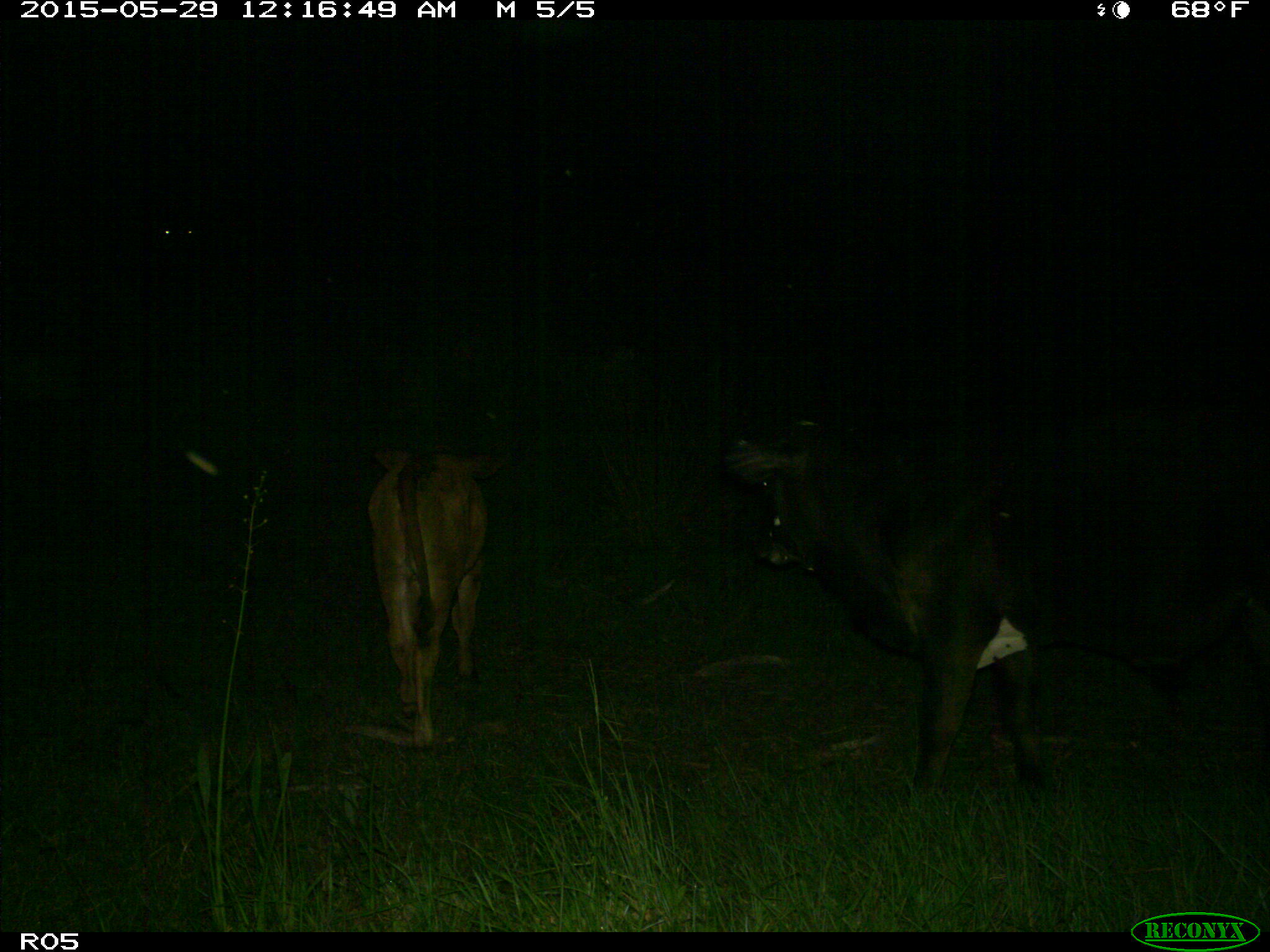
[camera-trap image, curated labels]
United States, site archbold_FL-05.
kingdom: Animalia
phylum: Chordata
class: Mammalia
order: Artiodactyla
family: Bovidae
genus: Bos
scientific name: Bos taurus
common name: domestic cow